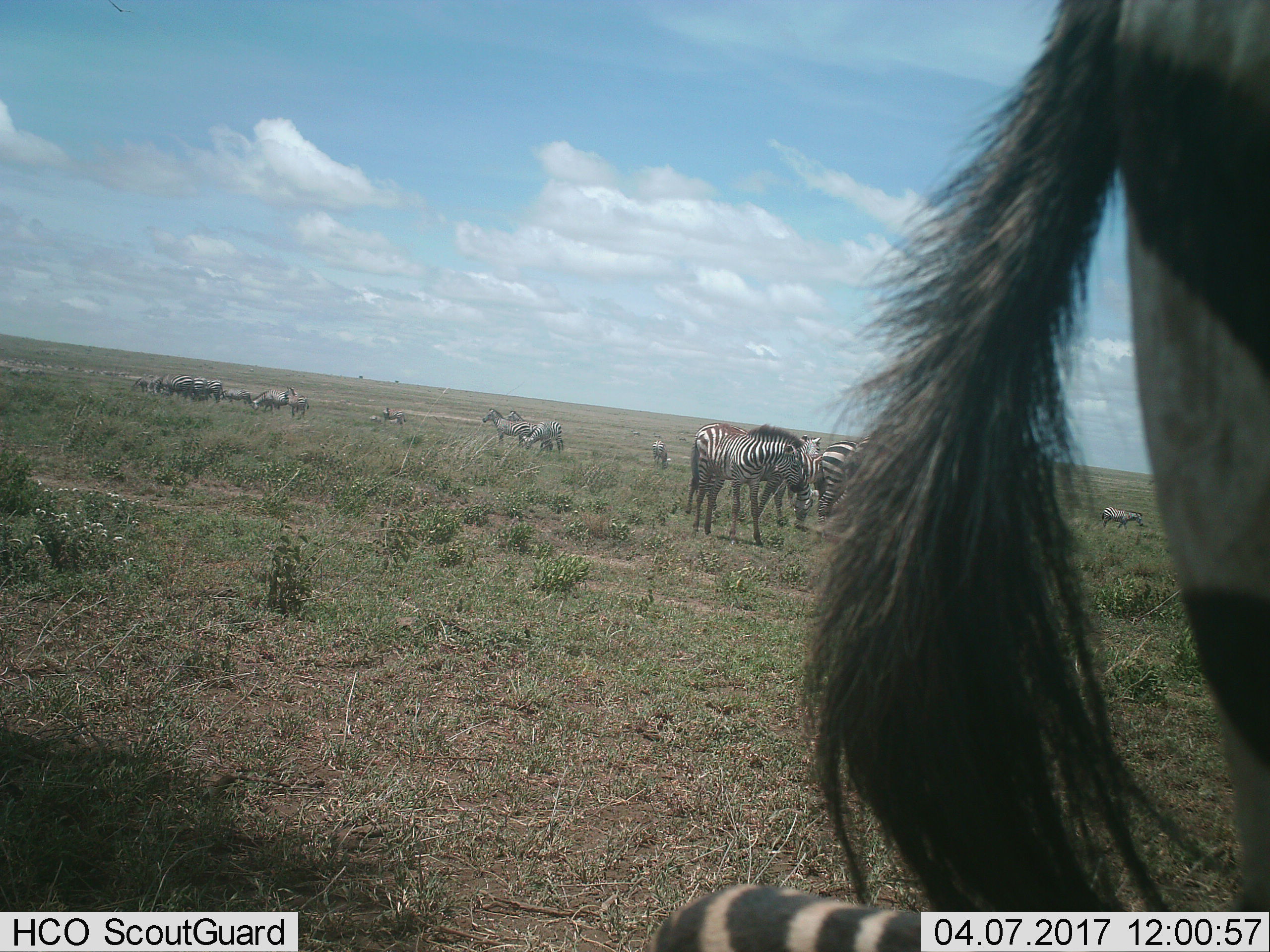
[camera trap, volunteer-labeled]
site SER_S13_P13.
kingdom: Animalia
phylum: Chordata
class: Mammalia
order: Perissodactyla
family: Equidae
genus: Equus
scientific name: Equus quagga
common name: plains zebra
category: zebraplains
Zebraplains (plains zebra) (Equus quagga), count 11-50. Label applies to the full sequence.